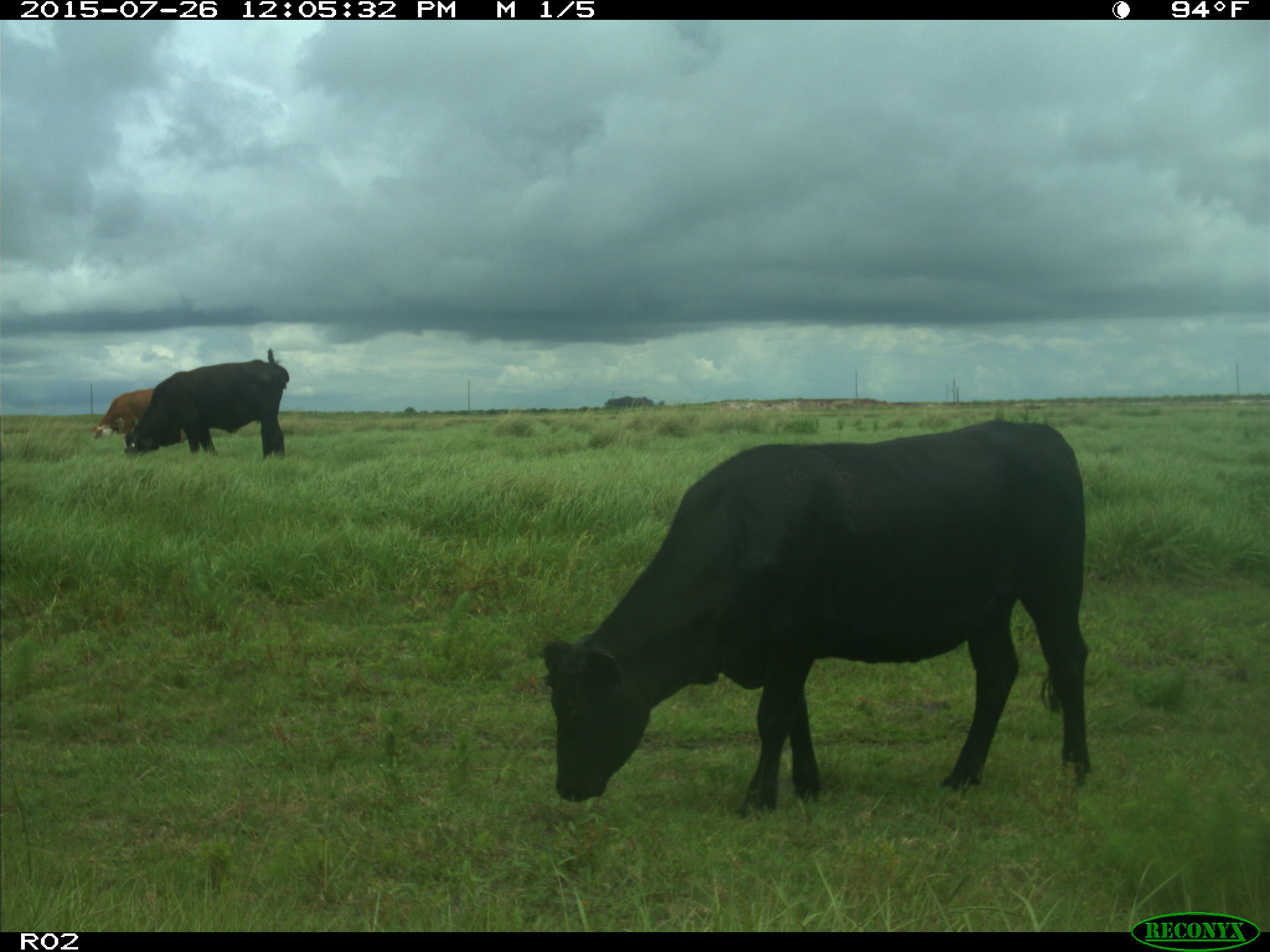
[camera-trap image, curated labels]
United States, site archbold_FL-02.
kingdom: Animalia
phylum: Chordata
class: Mammalia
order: Artiodactyla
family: Bovidae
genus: Bos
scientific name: Bos taurus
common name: domestic cow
Bos taurus (domestic cow).